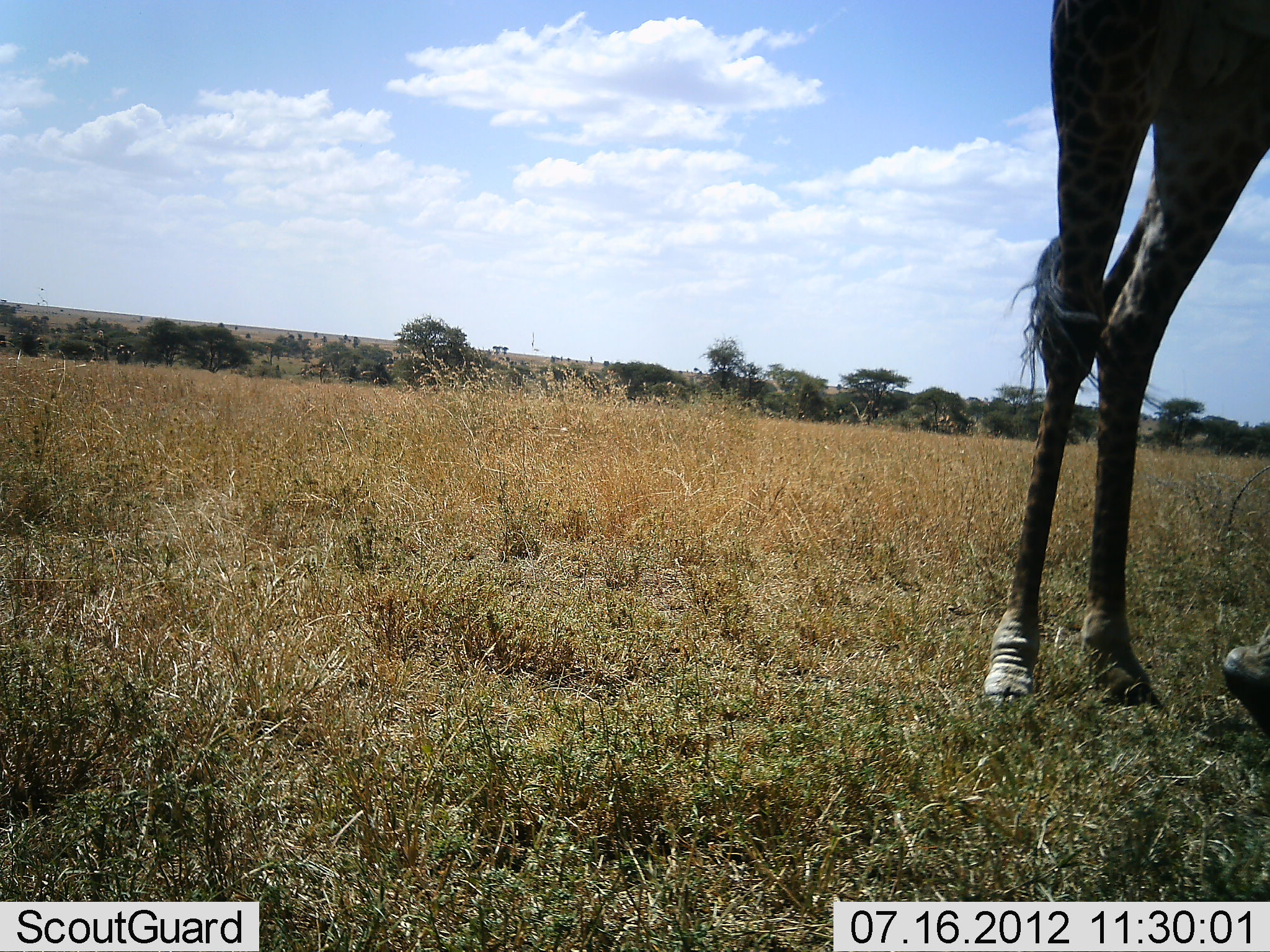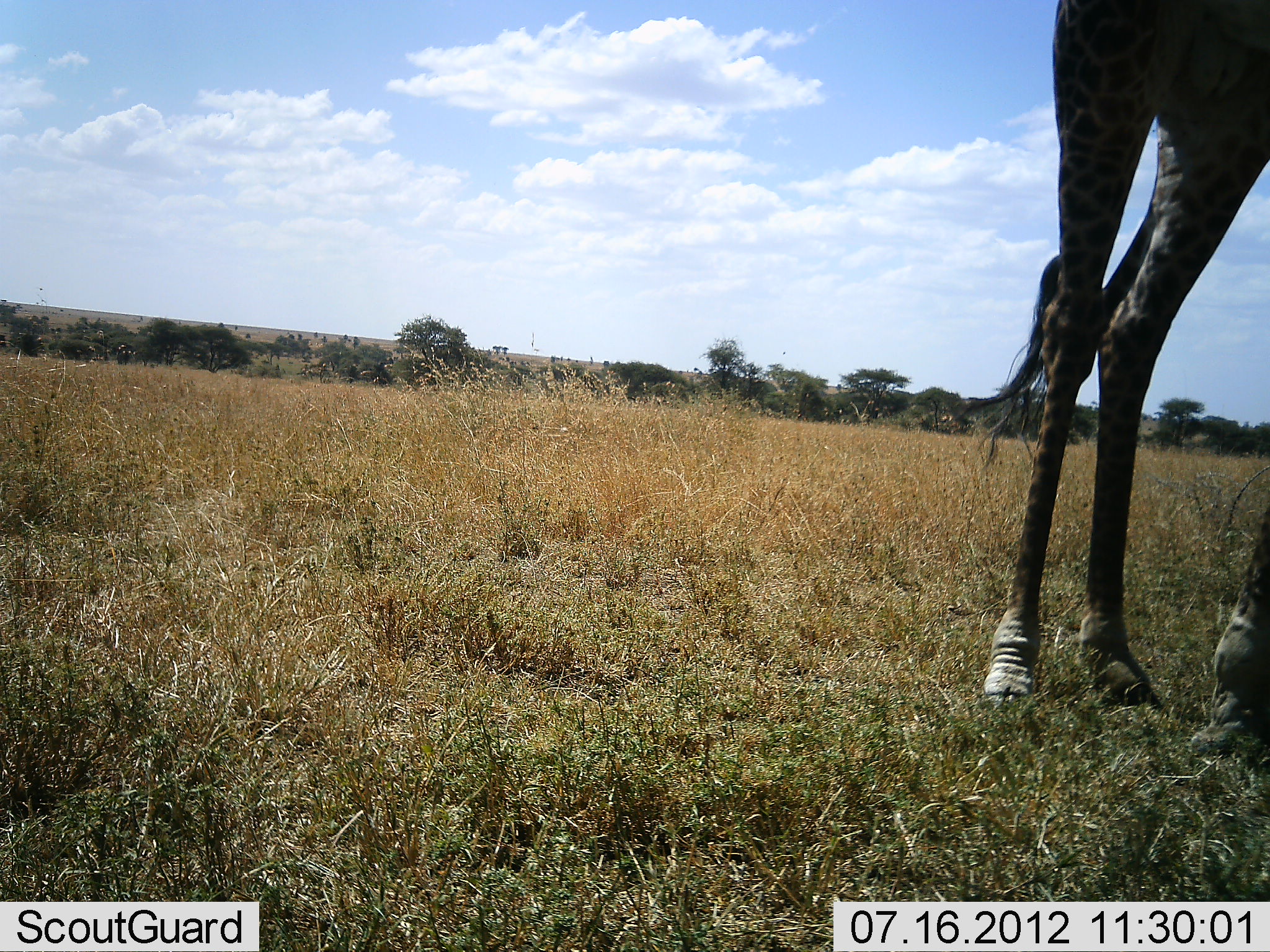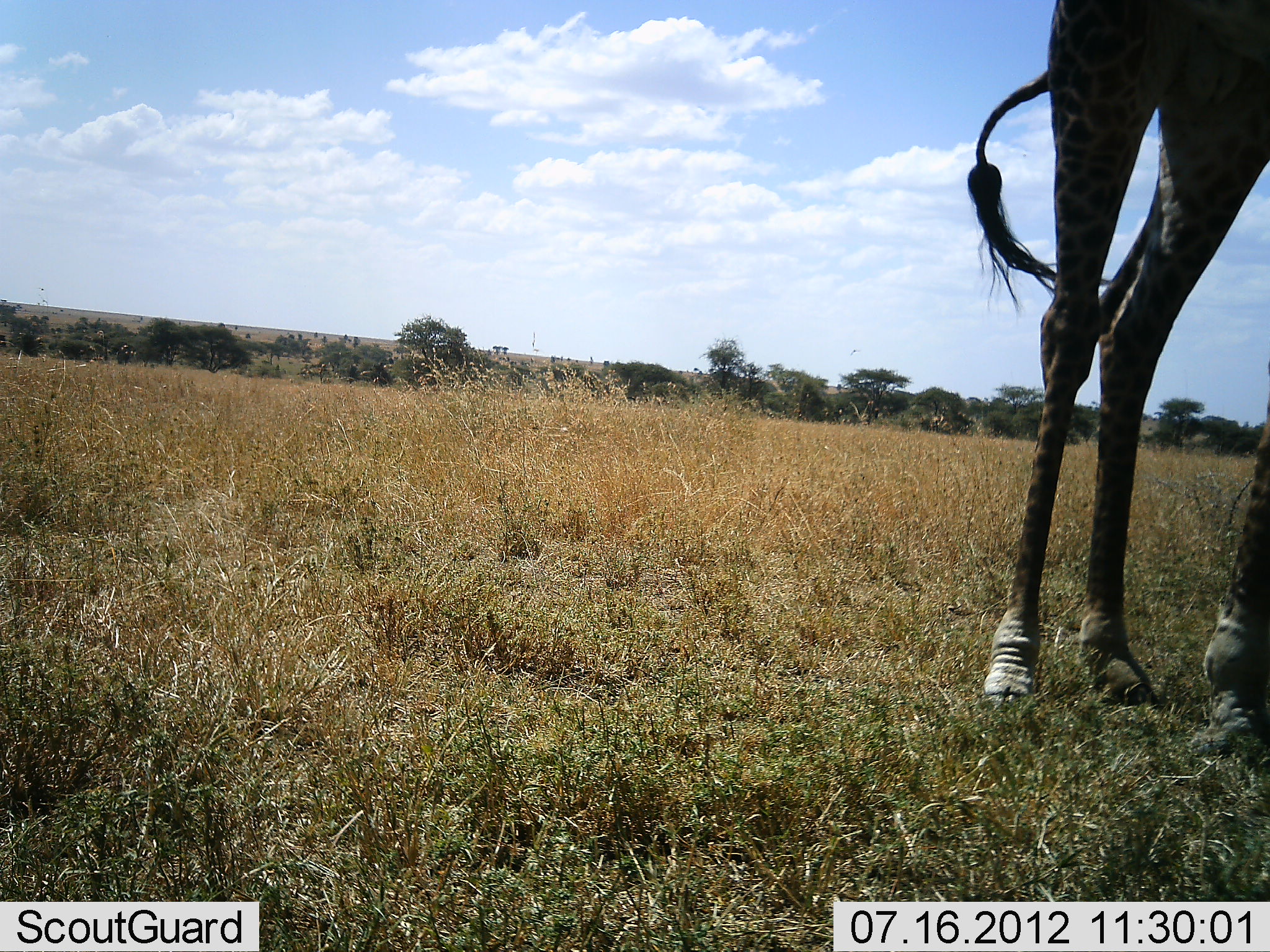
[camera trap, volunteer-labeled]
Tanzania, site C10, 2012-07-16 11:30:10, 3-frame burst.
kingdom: Animalia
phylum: Chordata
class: Mammalia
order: Artiodactyla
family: Giraffidae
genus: Giraffa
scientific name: Giraffa camelopardalis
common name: giraffe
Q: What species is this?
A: Giraffe (Giraffa camelopardalis).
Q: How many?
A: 1.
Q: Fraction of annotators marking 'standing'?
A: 100%.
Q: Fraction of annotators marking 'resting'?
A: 0%.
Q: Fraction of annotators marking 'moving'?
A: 0%.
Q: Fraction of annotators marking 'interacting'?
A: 0%.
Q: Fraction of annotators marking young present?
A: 0%.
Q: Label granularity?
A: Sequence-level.